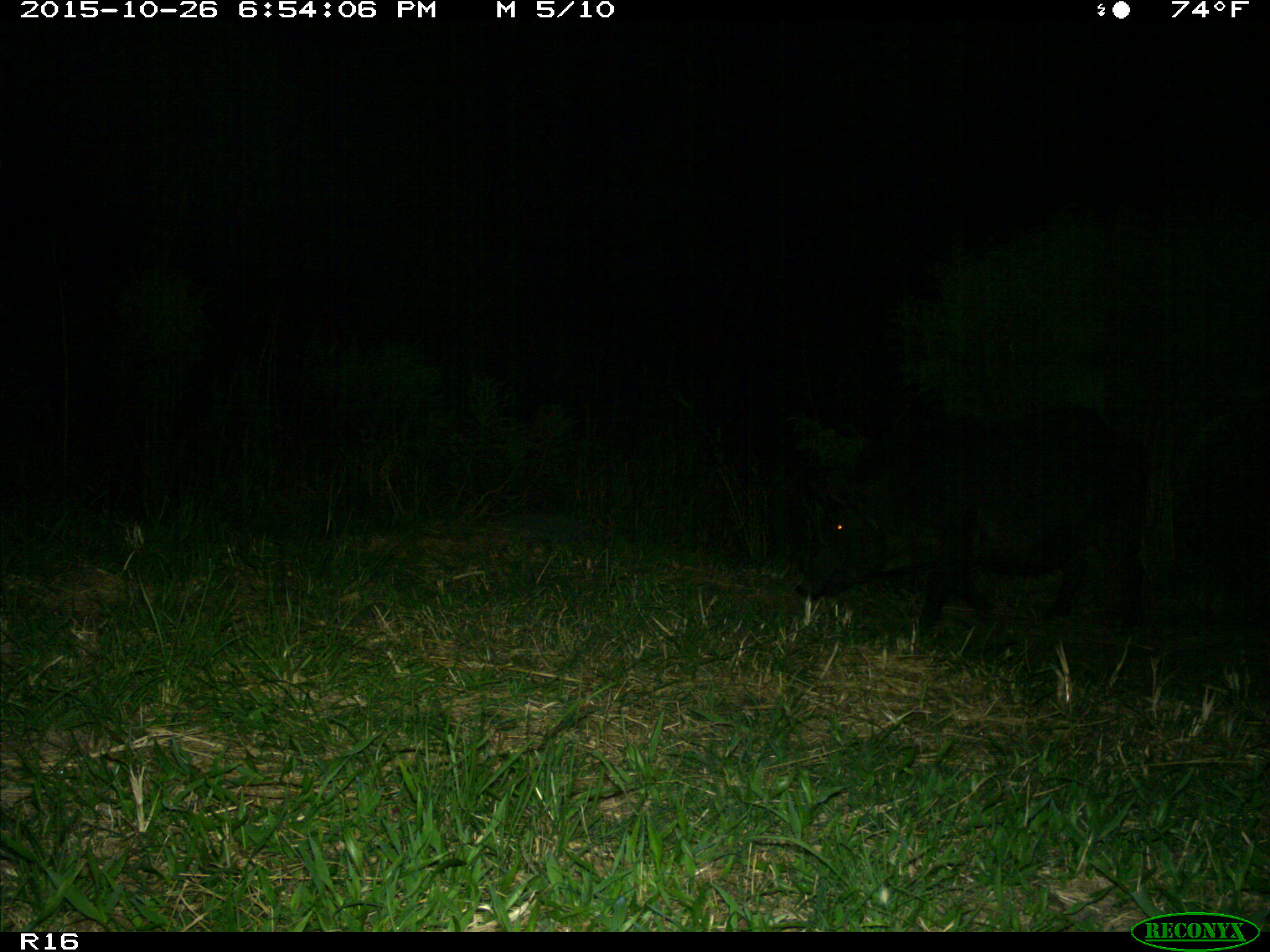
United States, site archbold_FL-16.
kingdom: Animalia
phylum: Chordata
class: Mammalia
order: Artiodactyla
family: Suidae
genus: Sus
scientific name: Sus scrofa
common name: wild boar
Sus scrofa (wild boar).